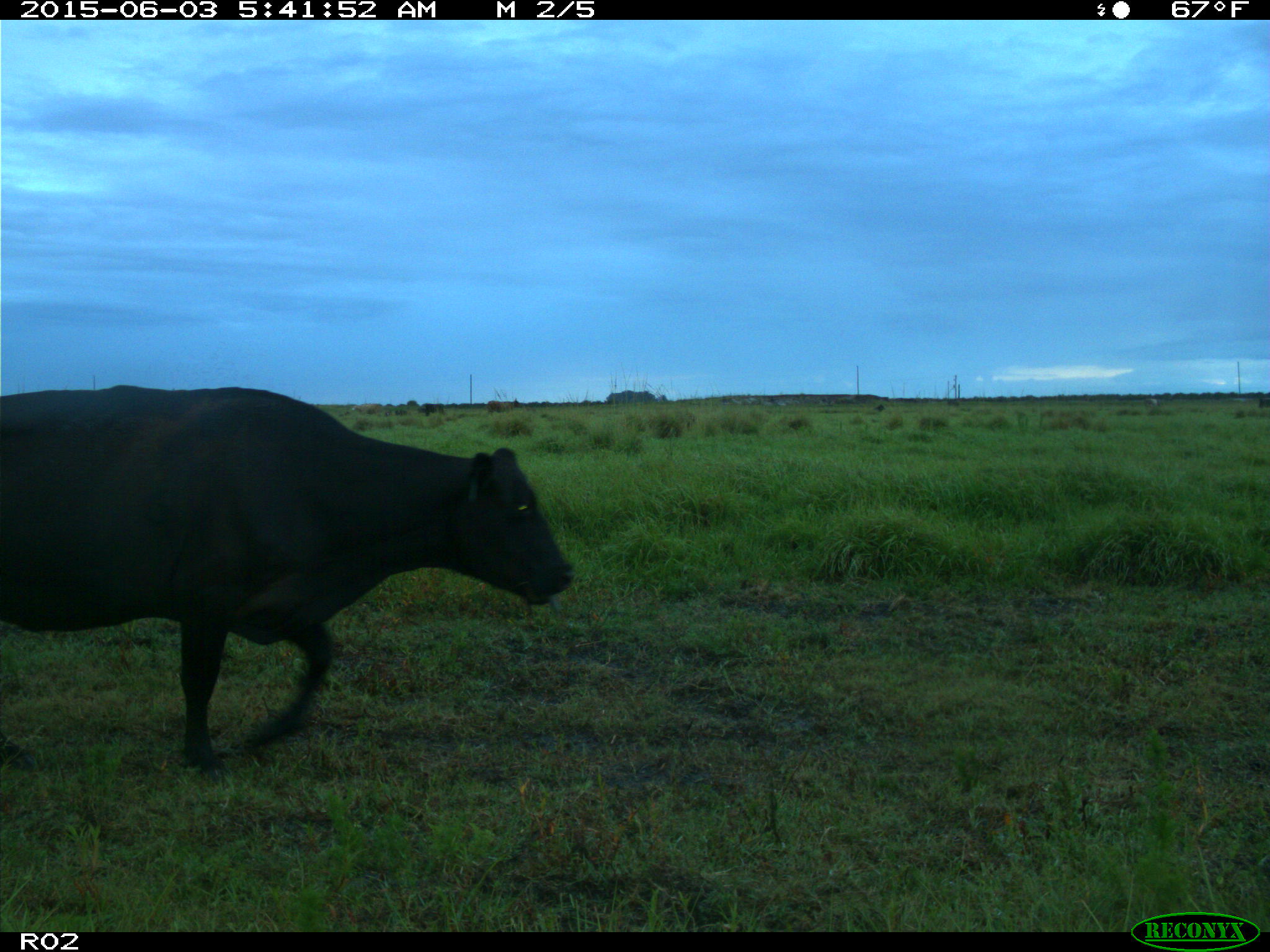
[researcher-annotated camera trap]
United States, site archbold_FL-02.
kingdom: Animalia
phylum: Chordata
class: Mammalia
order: Artiodactyla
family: Bovidae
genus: Bos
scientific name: Bos taurus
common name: domestic cow